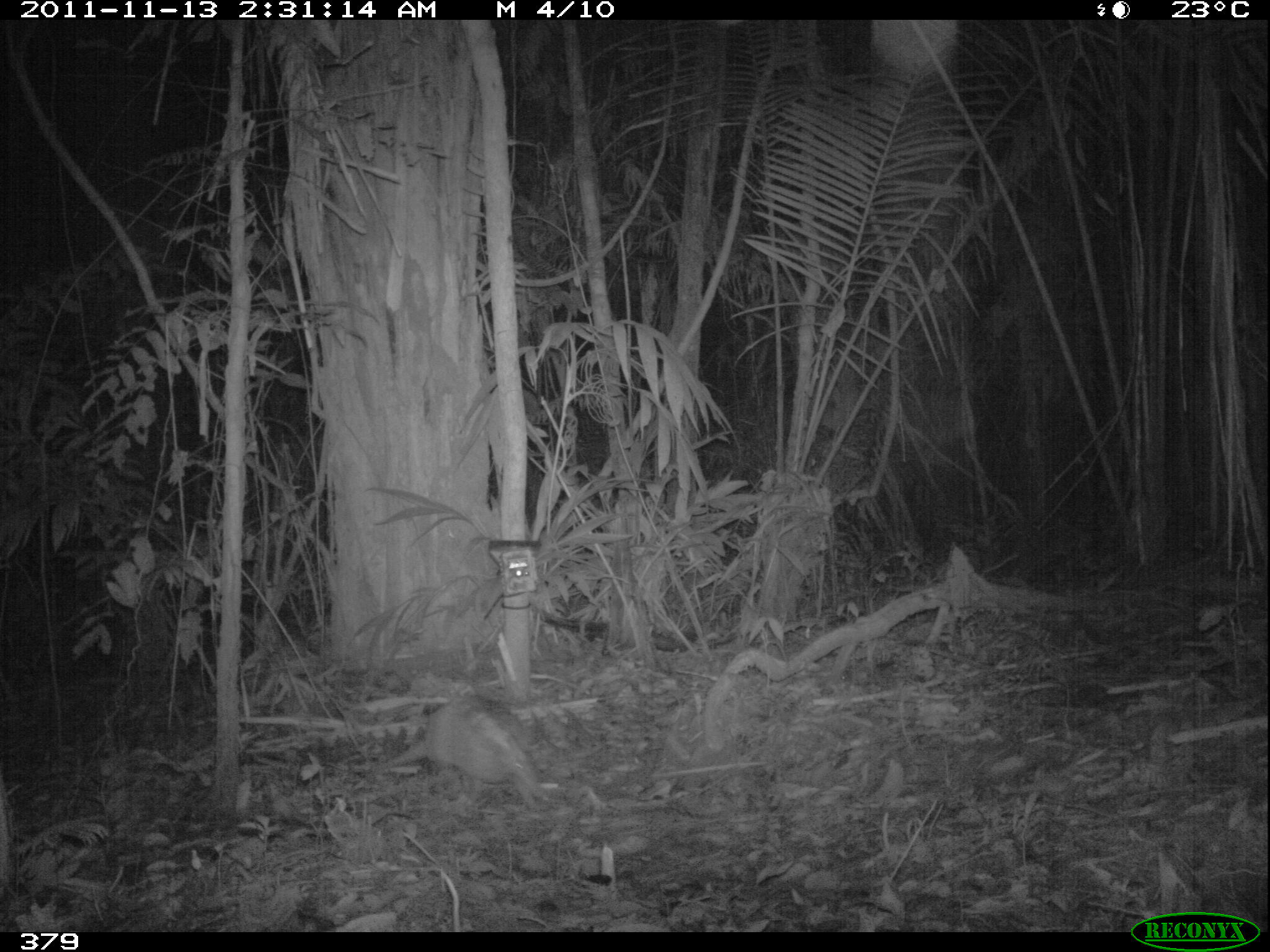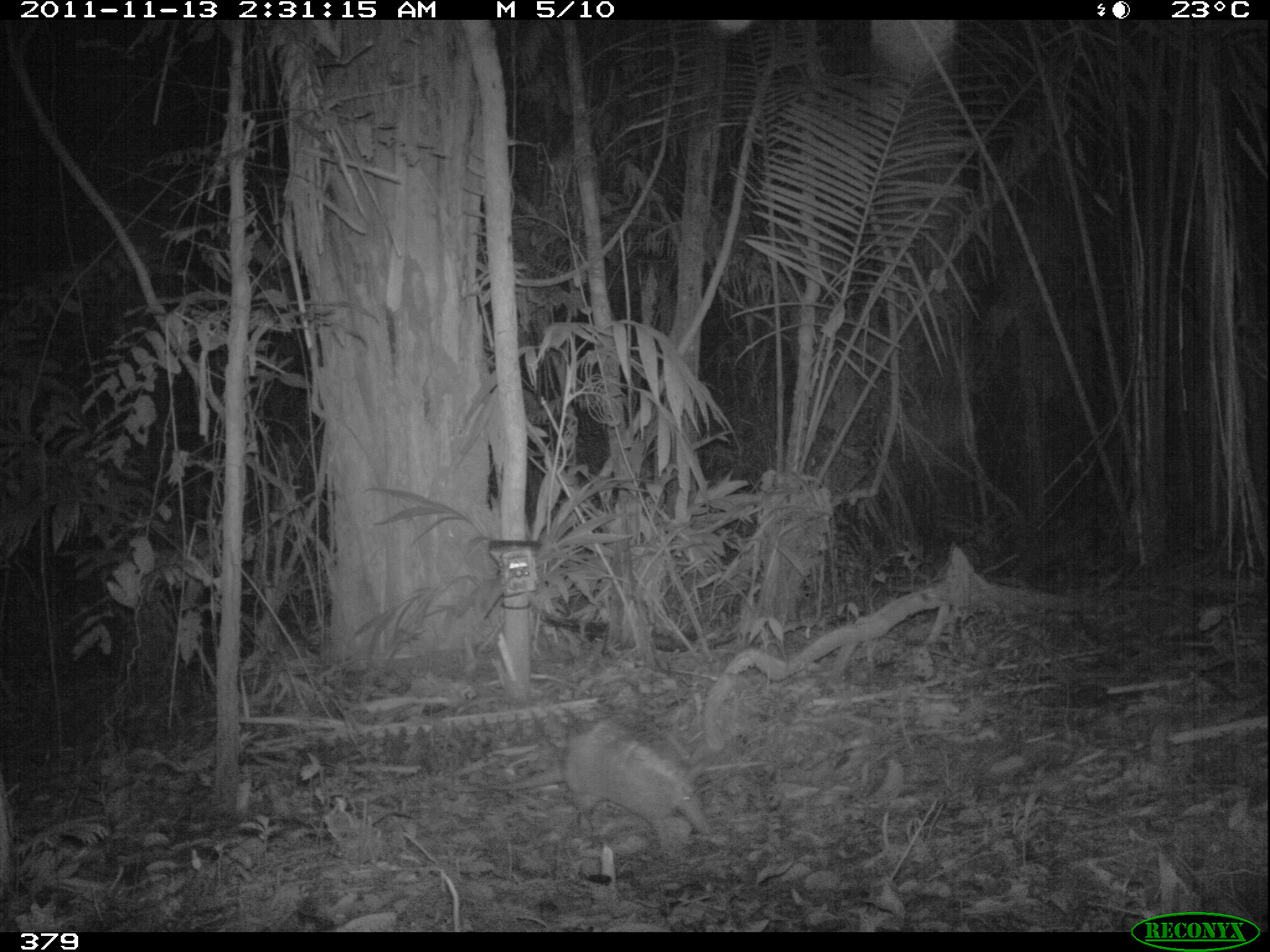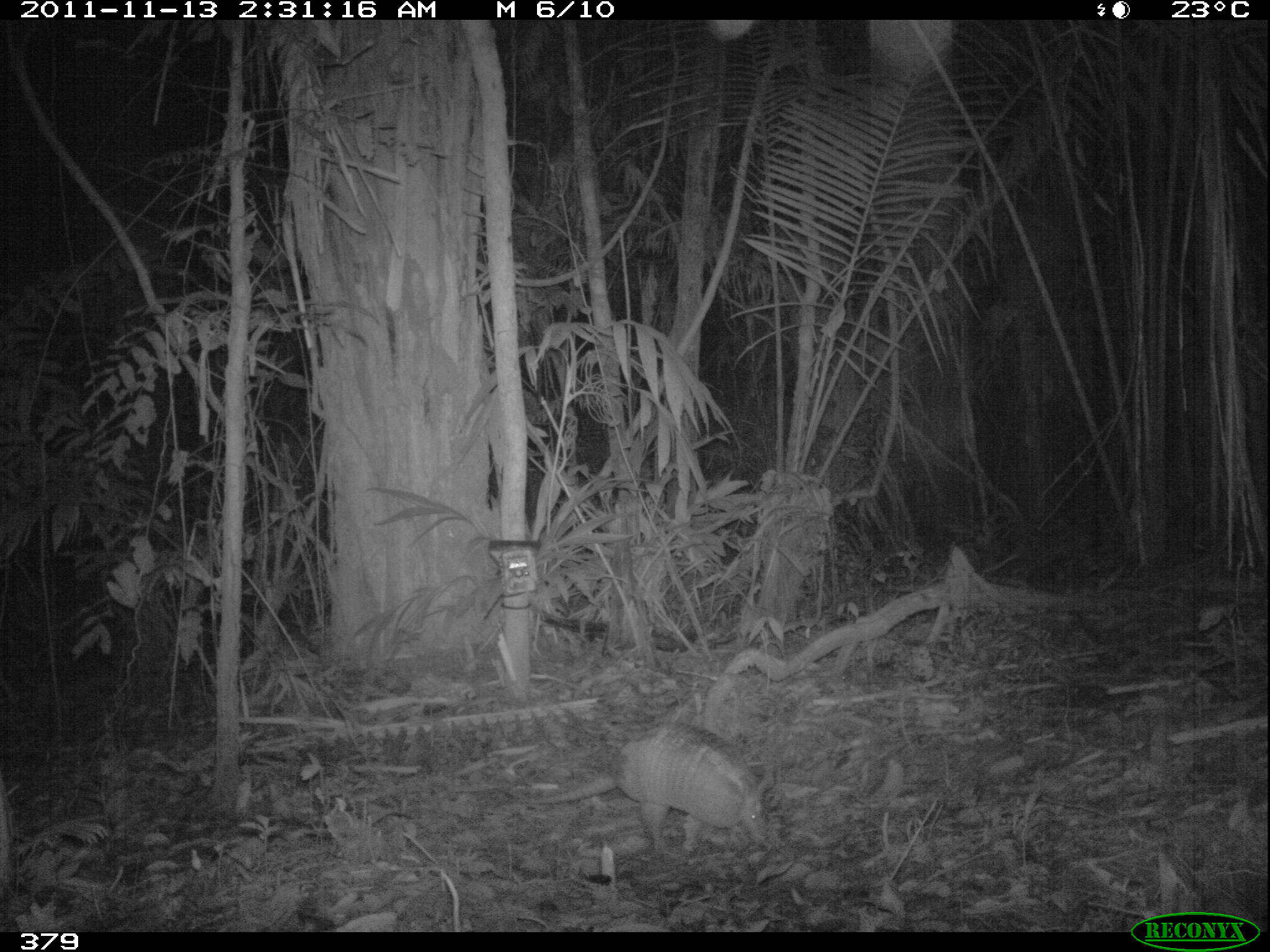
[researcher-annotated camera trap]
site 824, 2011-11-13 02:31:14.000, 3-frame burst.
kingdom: Animalia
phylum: Chordata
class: Mammalia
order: Cingulata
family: Dasypodidae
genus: Dasypus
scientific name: Dasypus novemcinctus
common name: nine-banded armadillo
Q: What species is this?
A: Dasypus novemcinctus (nine-banded armadillo).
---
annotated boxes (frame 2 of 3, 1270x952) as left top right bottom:
dasypus novemcinctus: 487 716 713 851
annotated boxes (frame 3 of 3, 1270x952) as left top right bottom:
dasypus novemcinctus: 525 723 772 851